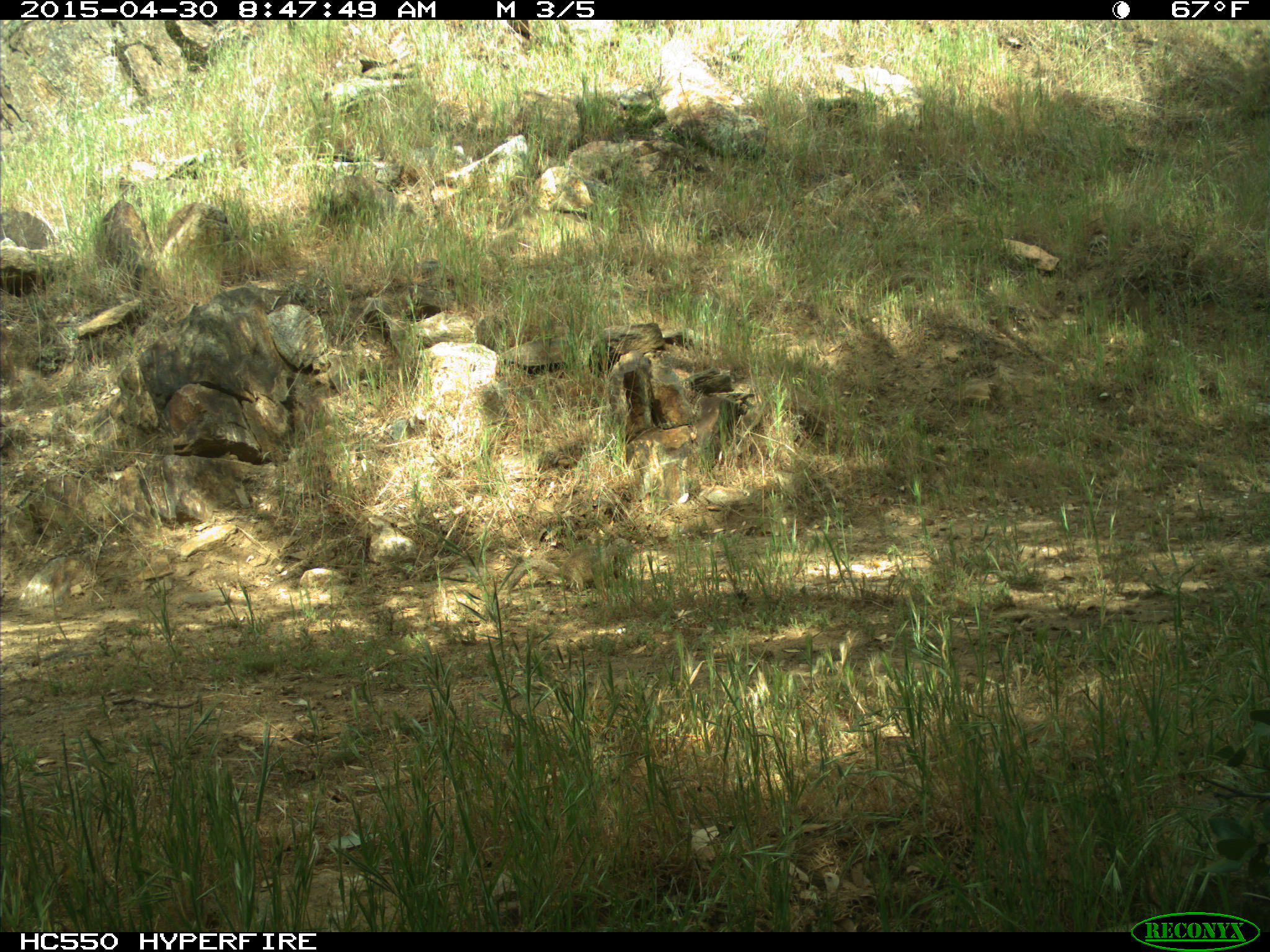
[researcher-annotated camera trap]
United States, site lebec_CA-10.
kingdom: Animalia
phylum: Chordata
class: Mammalia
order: Rodentia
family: Sciuridae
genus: Otospermophilus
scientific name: Otospermophilus beecheyi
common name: california ground squirrel